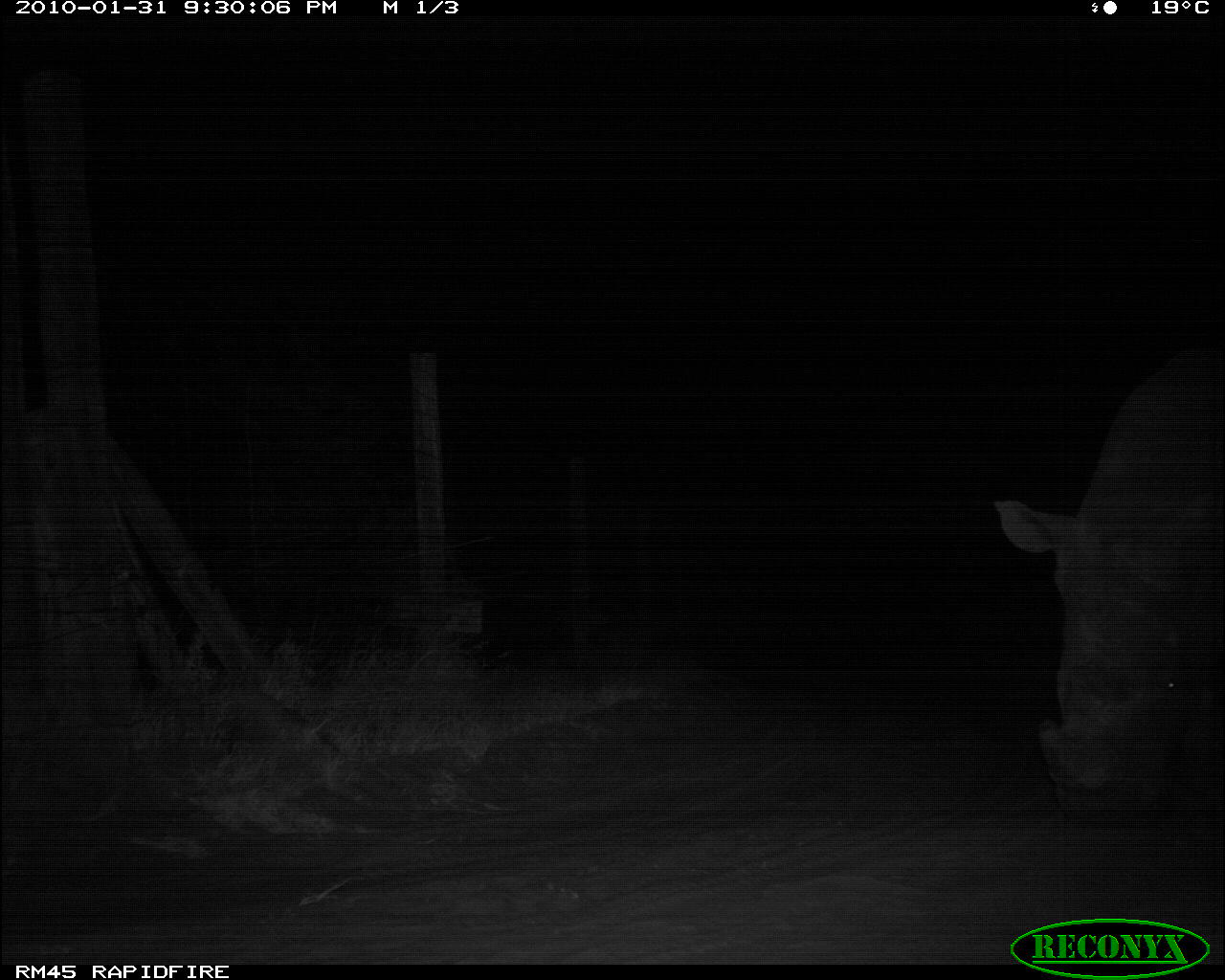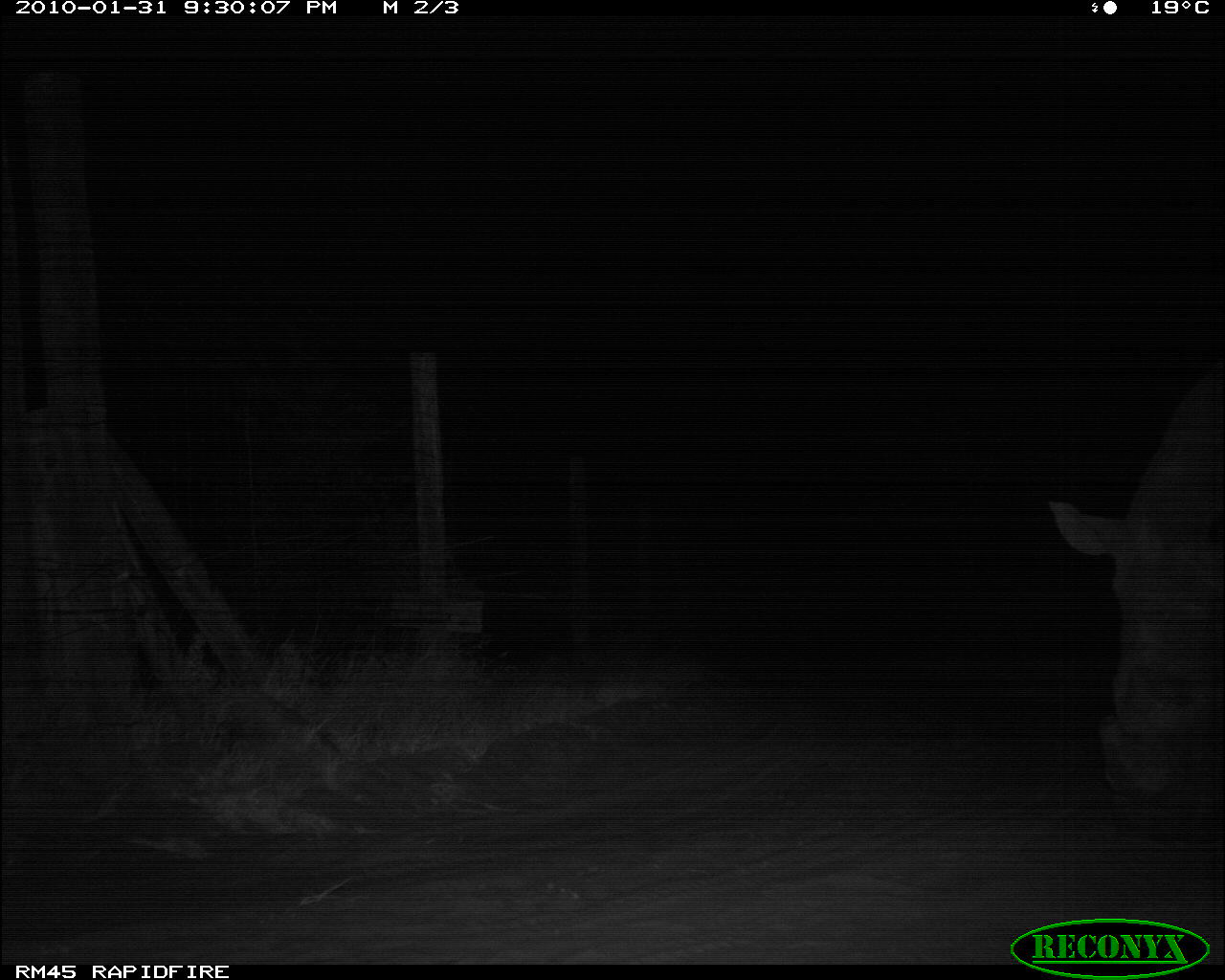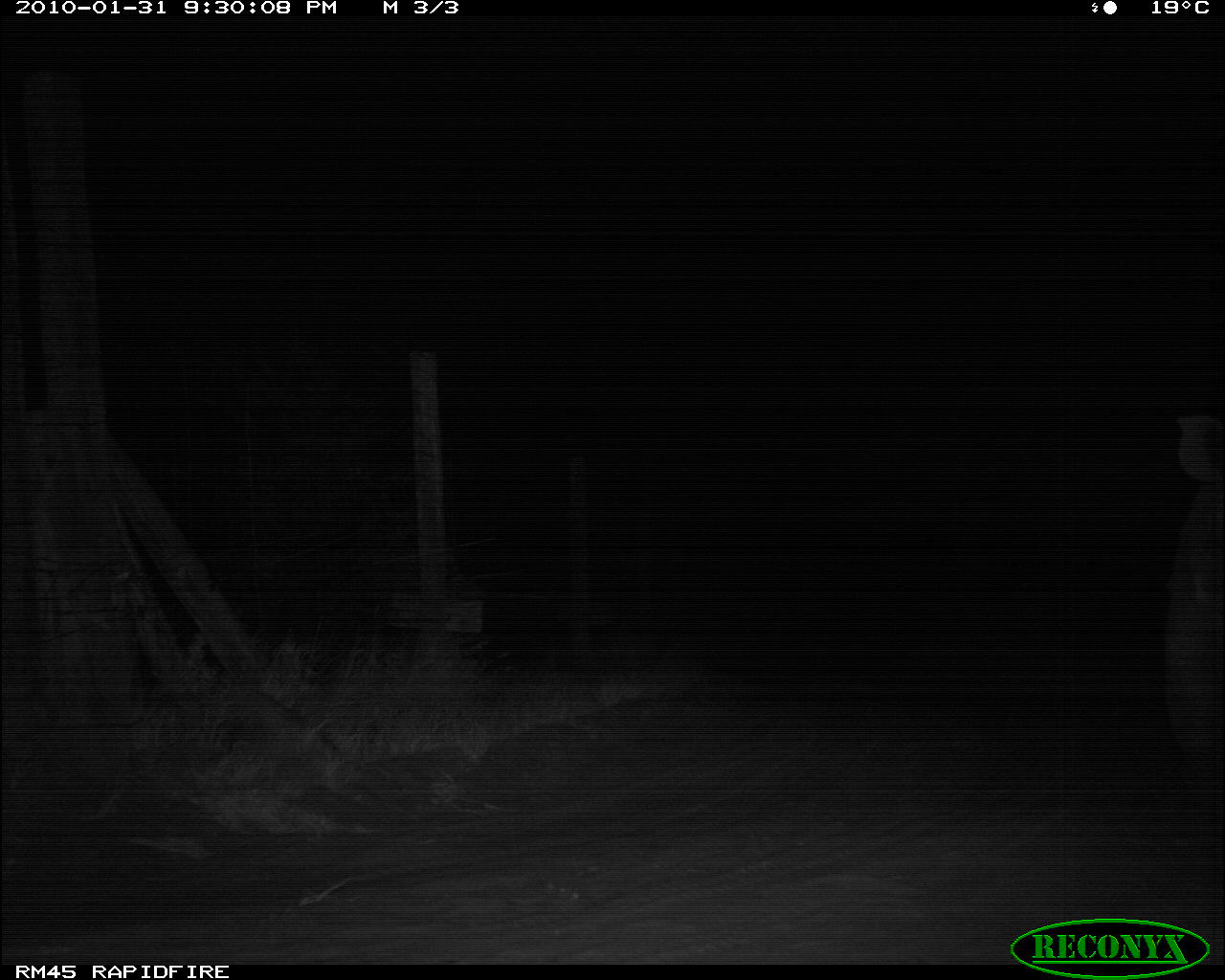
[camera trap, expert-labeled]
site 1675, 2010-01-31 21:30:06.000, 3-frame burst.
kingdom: Animalia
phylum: Chordata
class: Mammalia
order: Perissodactyla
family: Rhinocerotidae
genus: Diceros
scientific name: Diceros bicornis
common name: black rhinoceros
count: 1